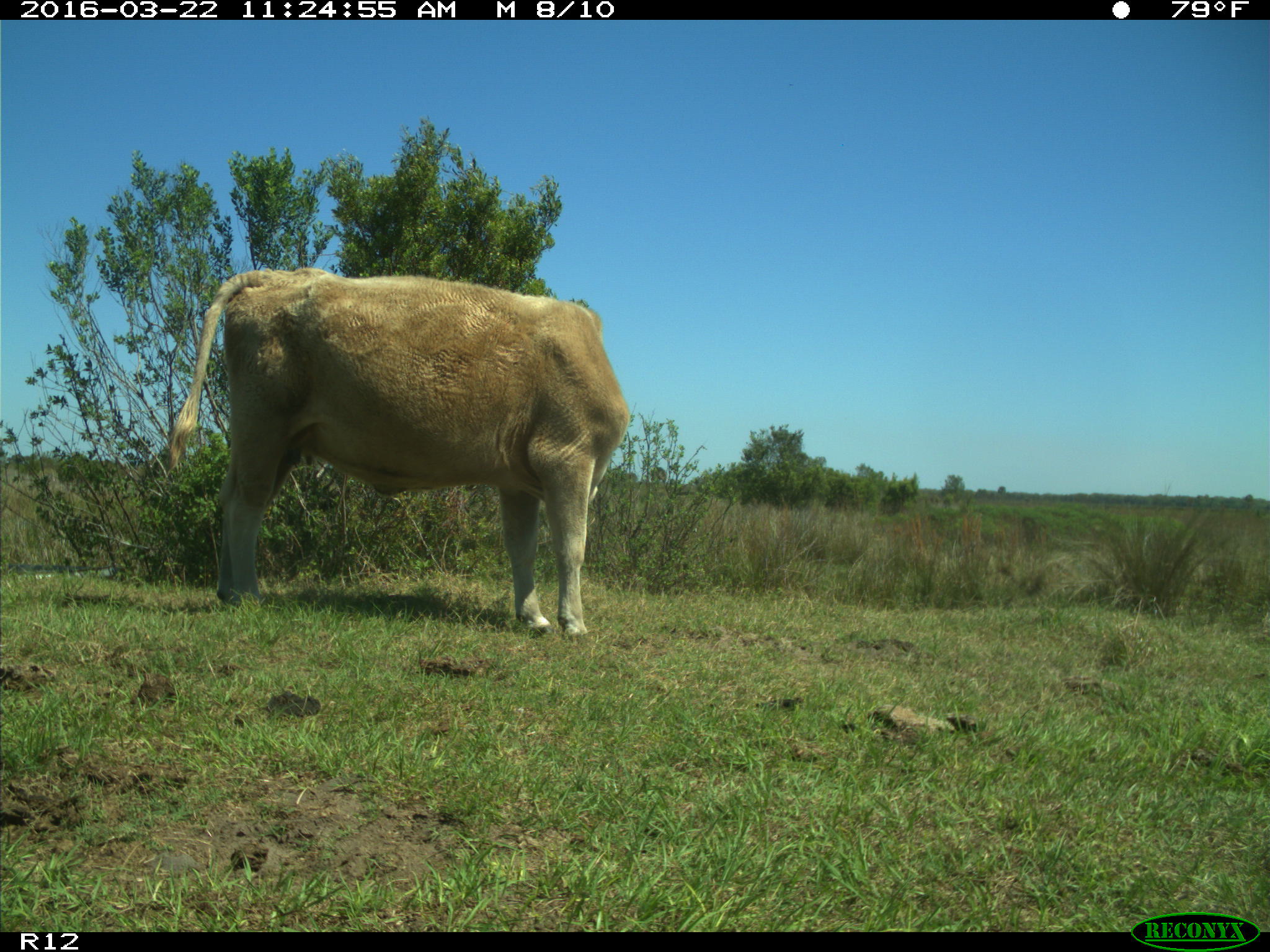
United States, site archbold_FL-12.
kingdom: Animalia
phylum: Chordata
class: Mammalia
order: Artiodactyla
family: Bovidae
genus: Bos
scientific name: Bos taurus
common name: domestic cow